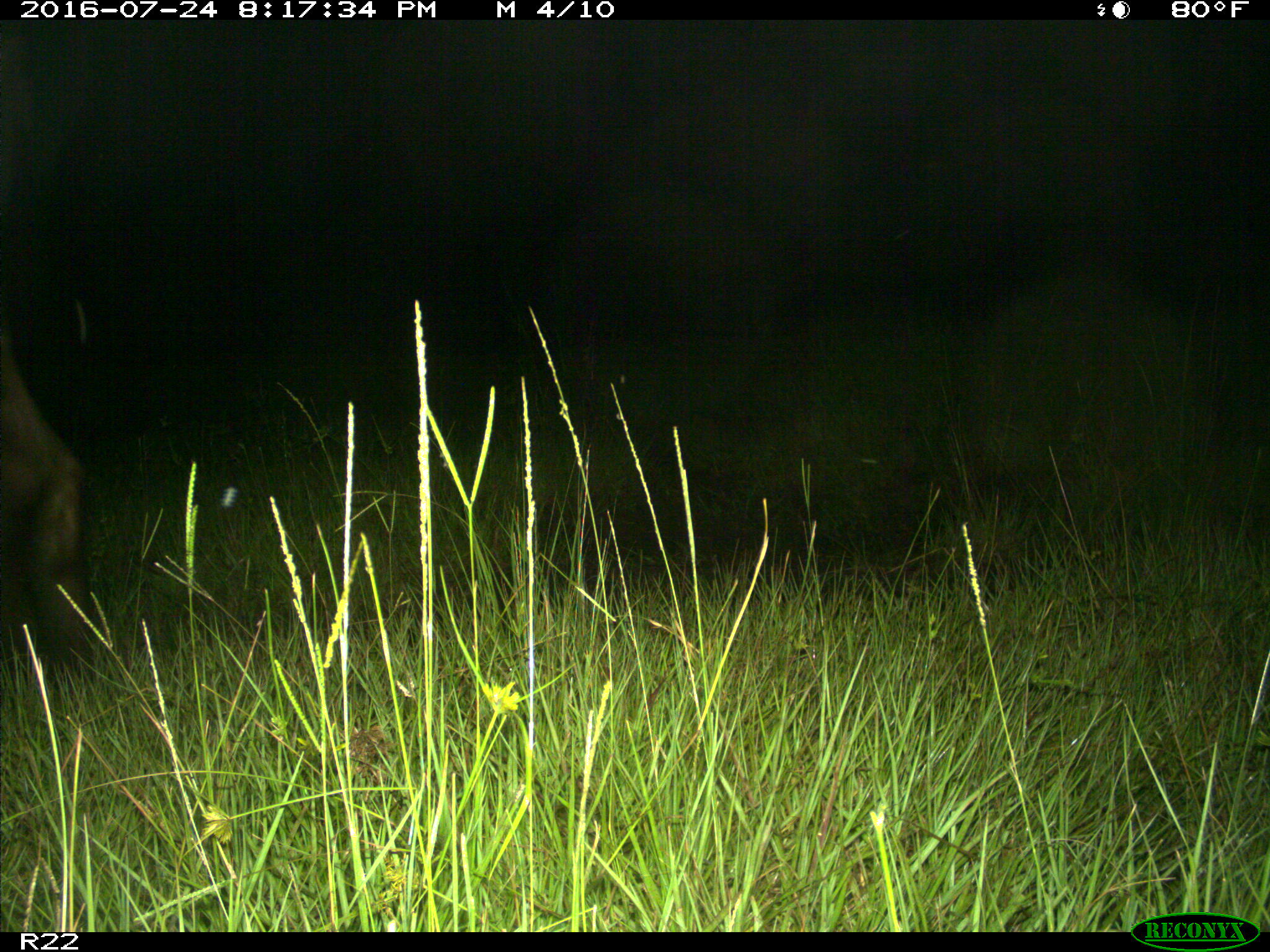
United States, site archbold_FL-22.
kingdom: Animalia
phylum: Chordata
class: Mammalia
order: Artiodactyla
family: Bovidae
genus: Bos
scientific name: Bos taurus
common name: domestic cow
Bos taurus (domestic cow).